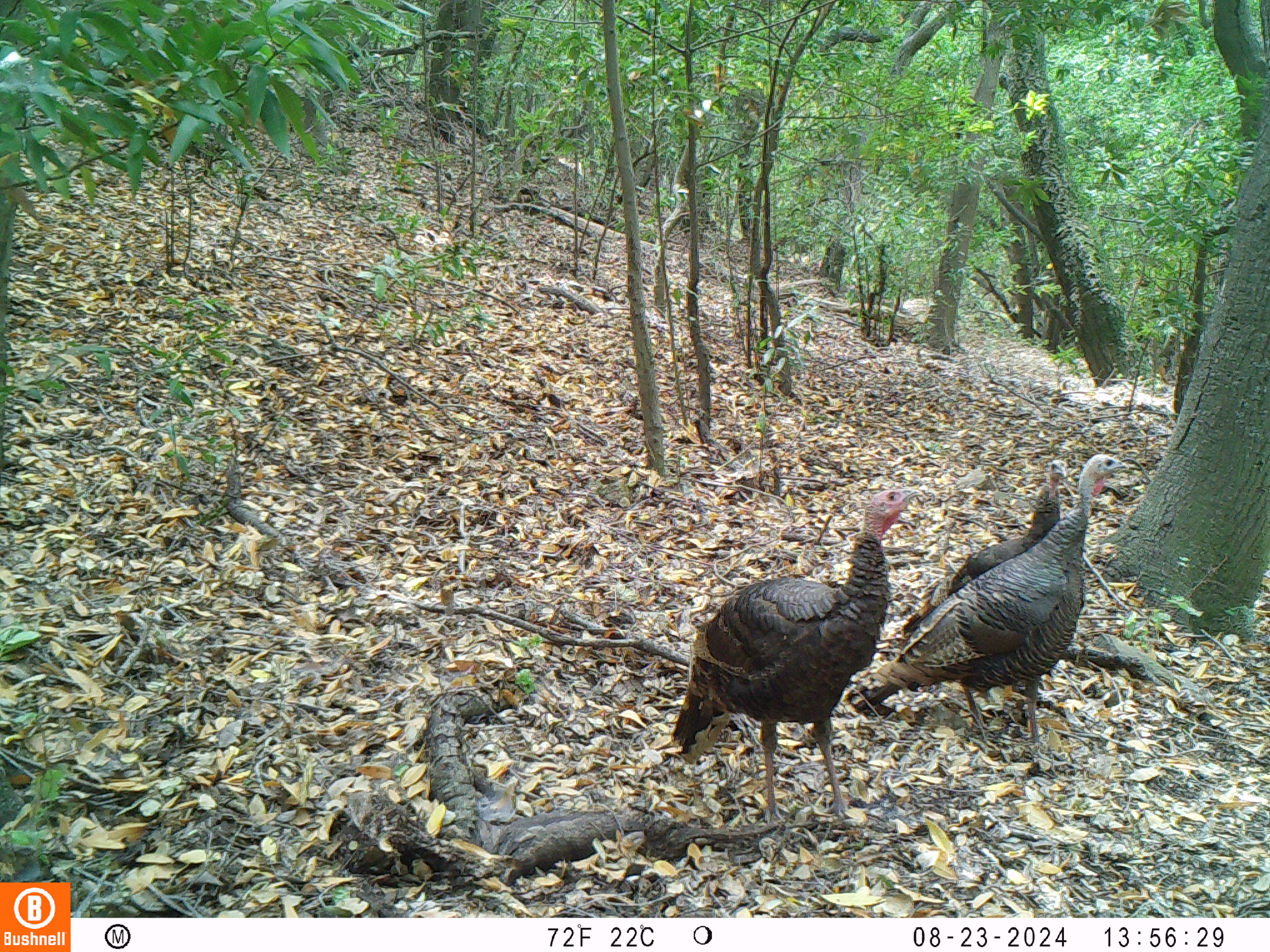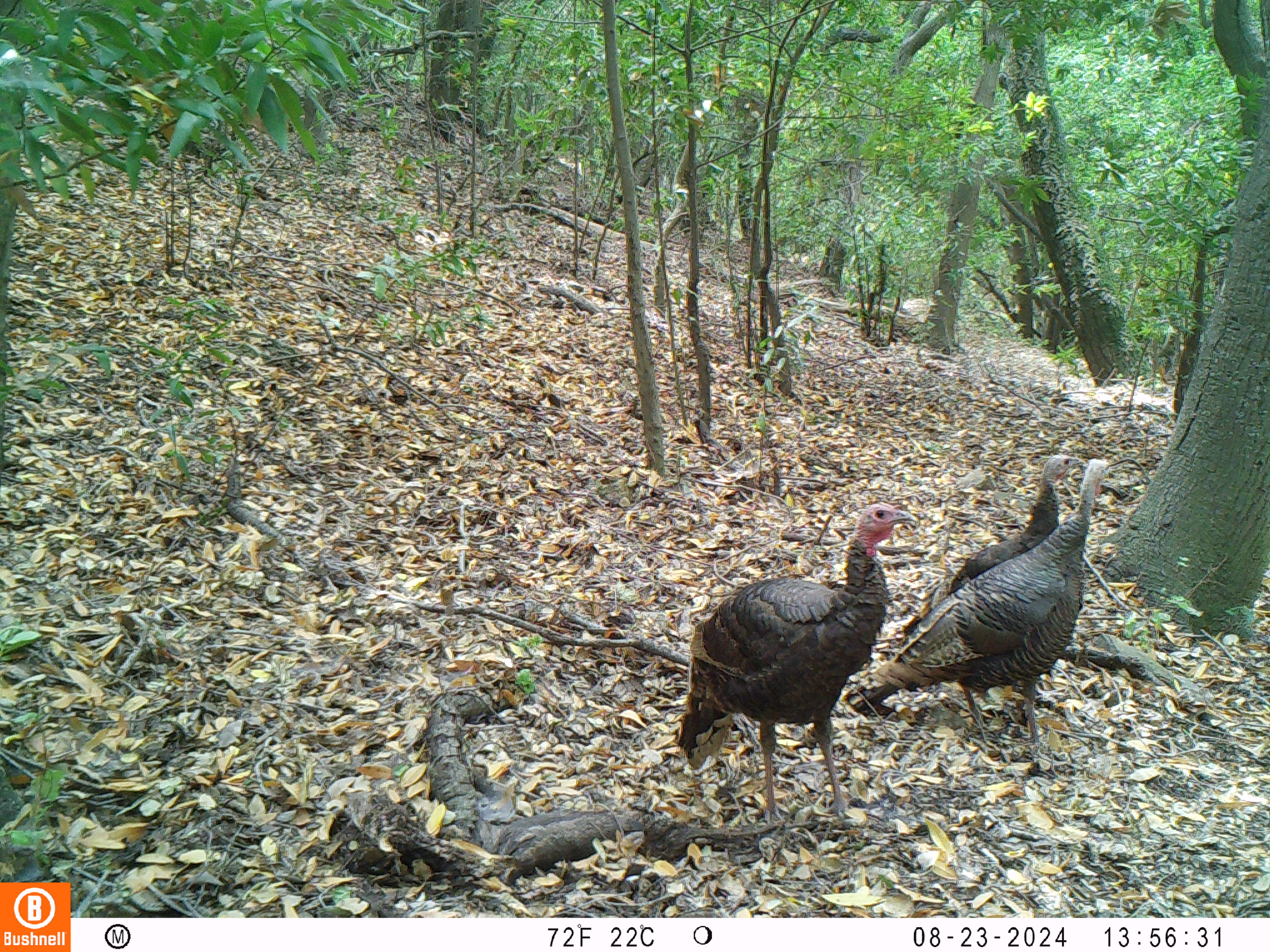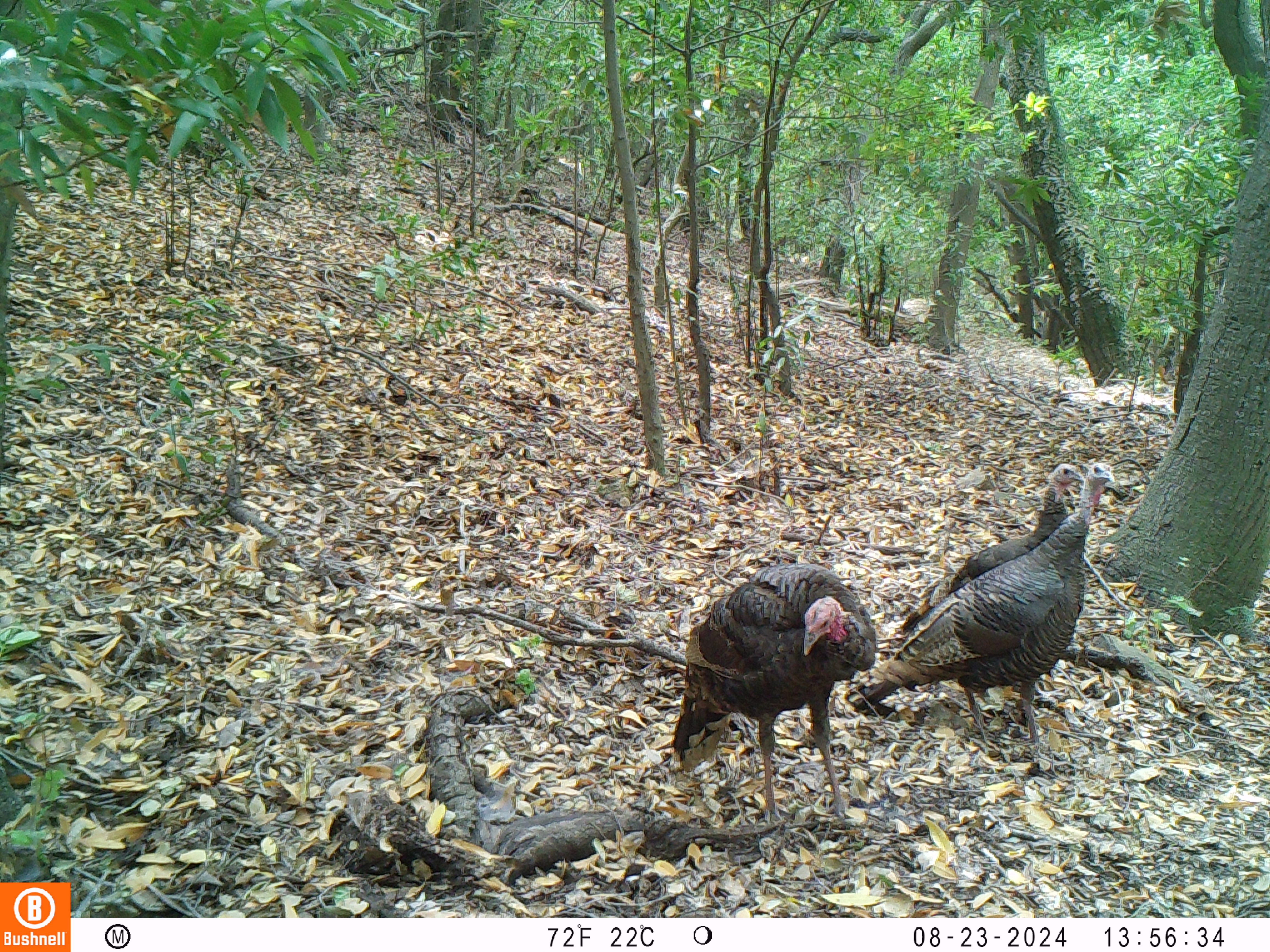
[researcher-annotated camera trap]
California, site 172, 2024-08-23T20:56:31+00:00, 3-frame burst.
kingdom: Animalia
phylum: Chordata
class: Aves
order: Galliformes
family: Phasianidae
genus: Meleagris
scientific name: Meleagris gallopavo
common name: turkey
Turkey (Meleagris gallopavo).